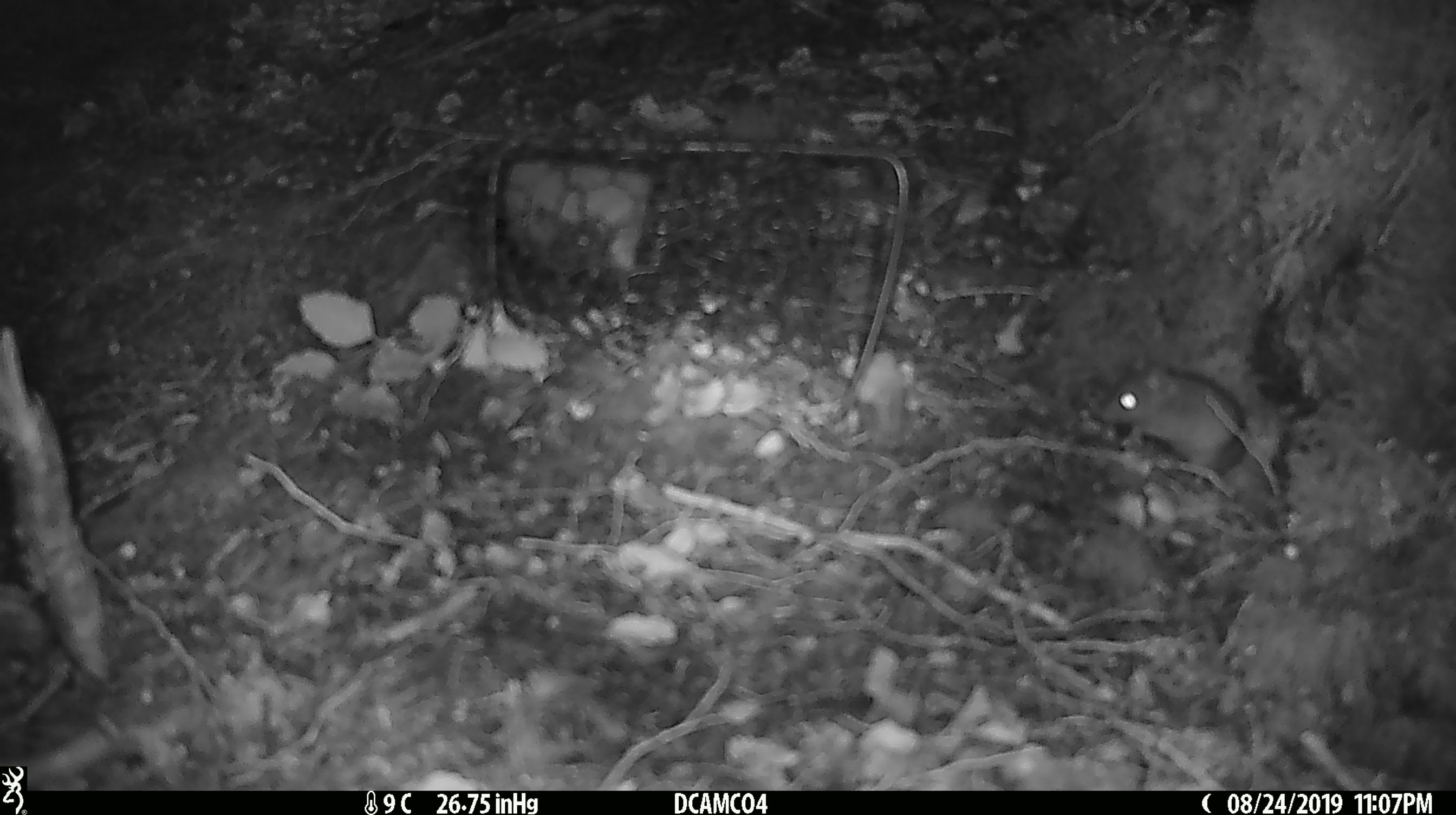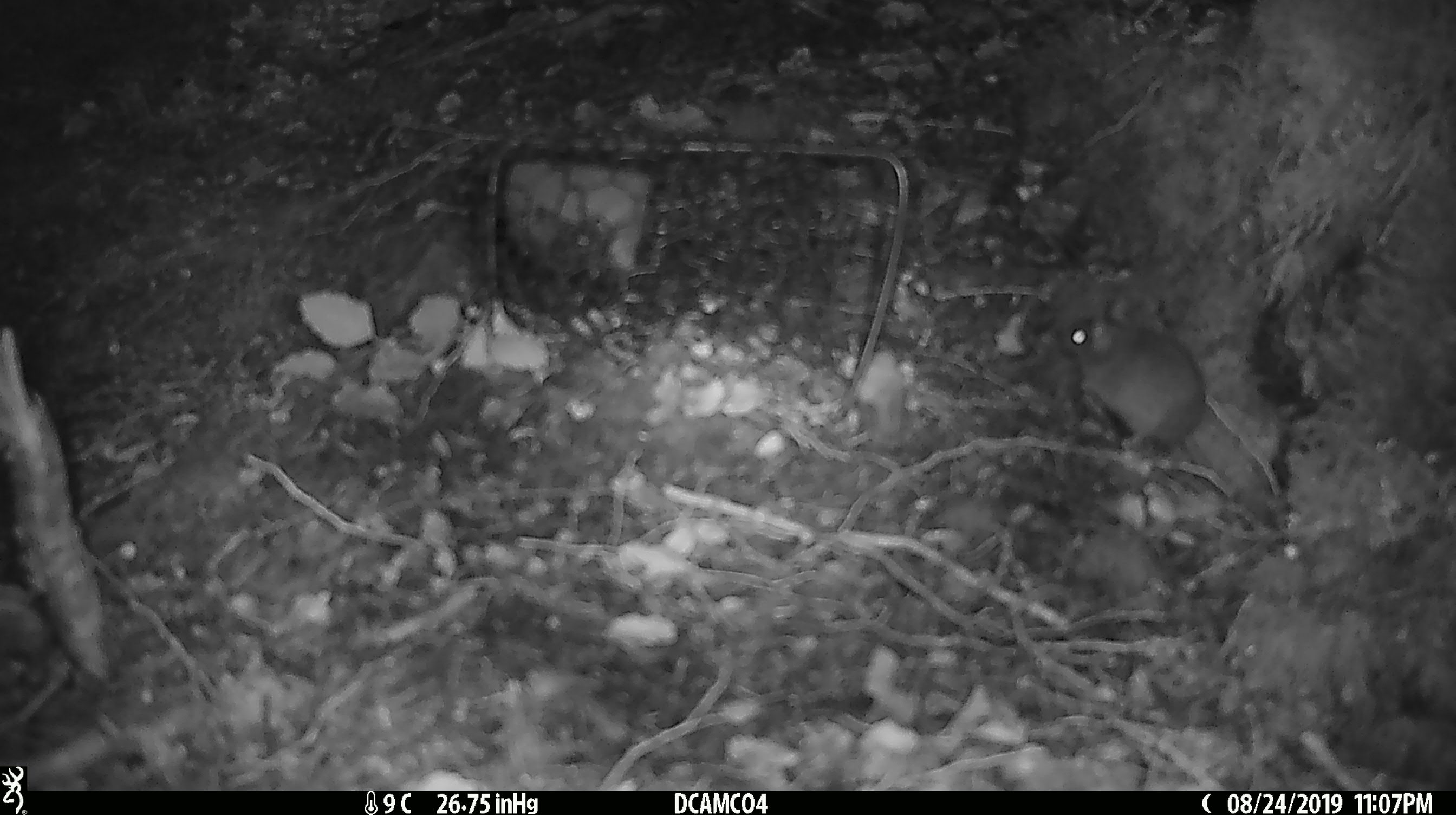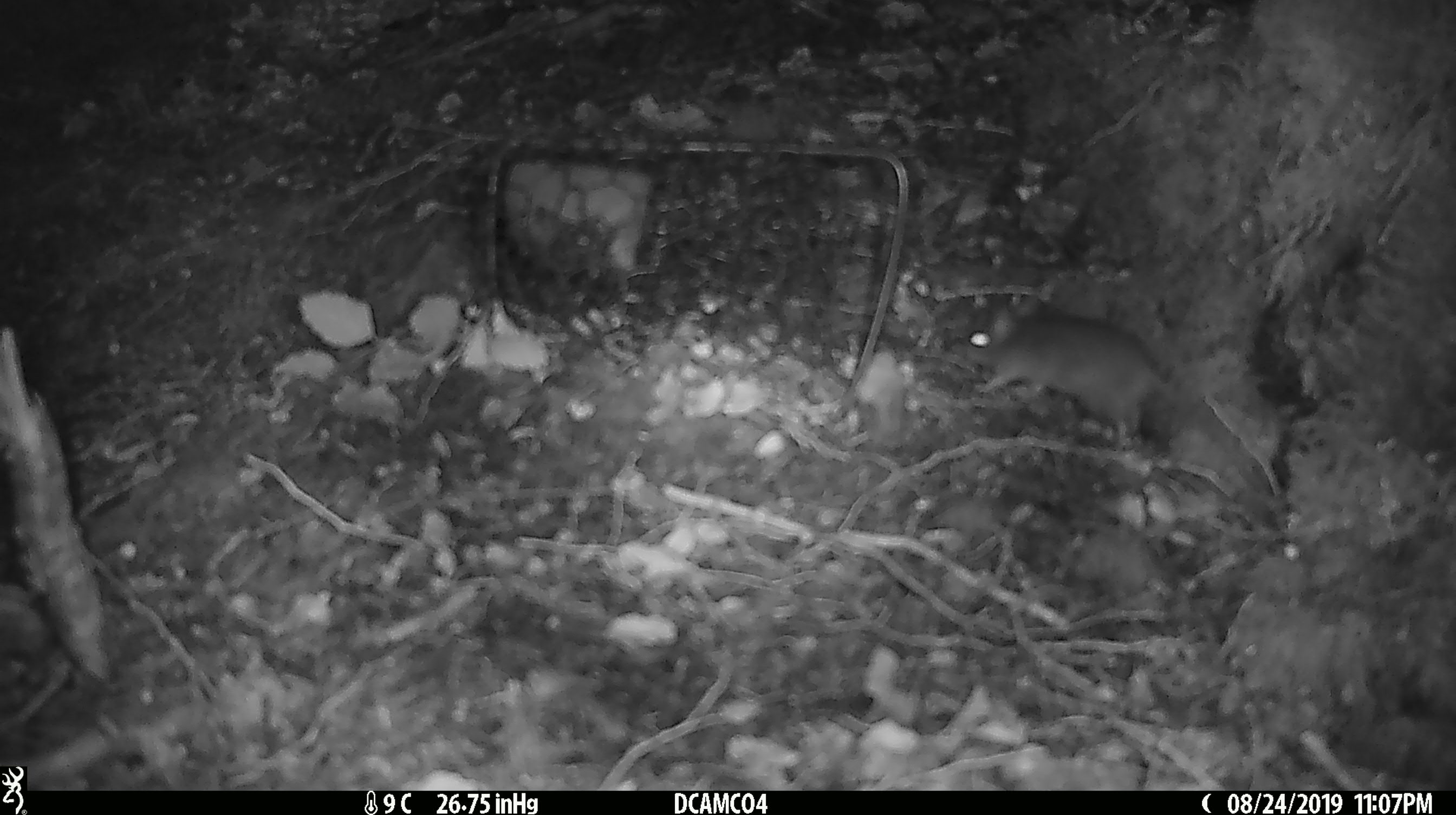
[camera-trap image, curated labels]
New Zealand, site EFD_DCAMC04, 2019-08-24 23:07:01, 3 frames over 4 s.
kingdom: Animalia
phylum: Chordata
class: Mammalia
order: Rodentia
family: Muridae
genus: Mus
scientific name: Mus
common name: mouse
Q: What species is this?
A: Mouse (Mus).